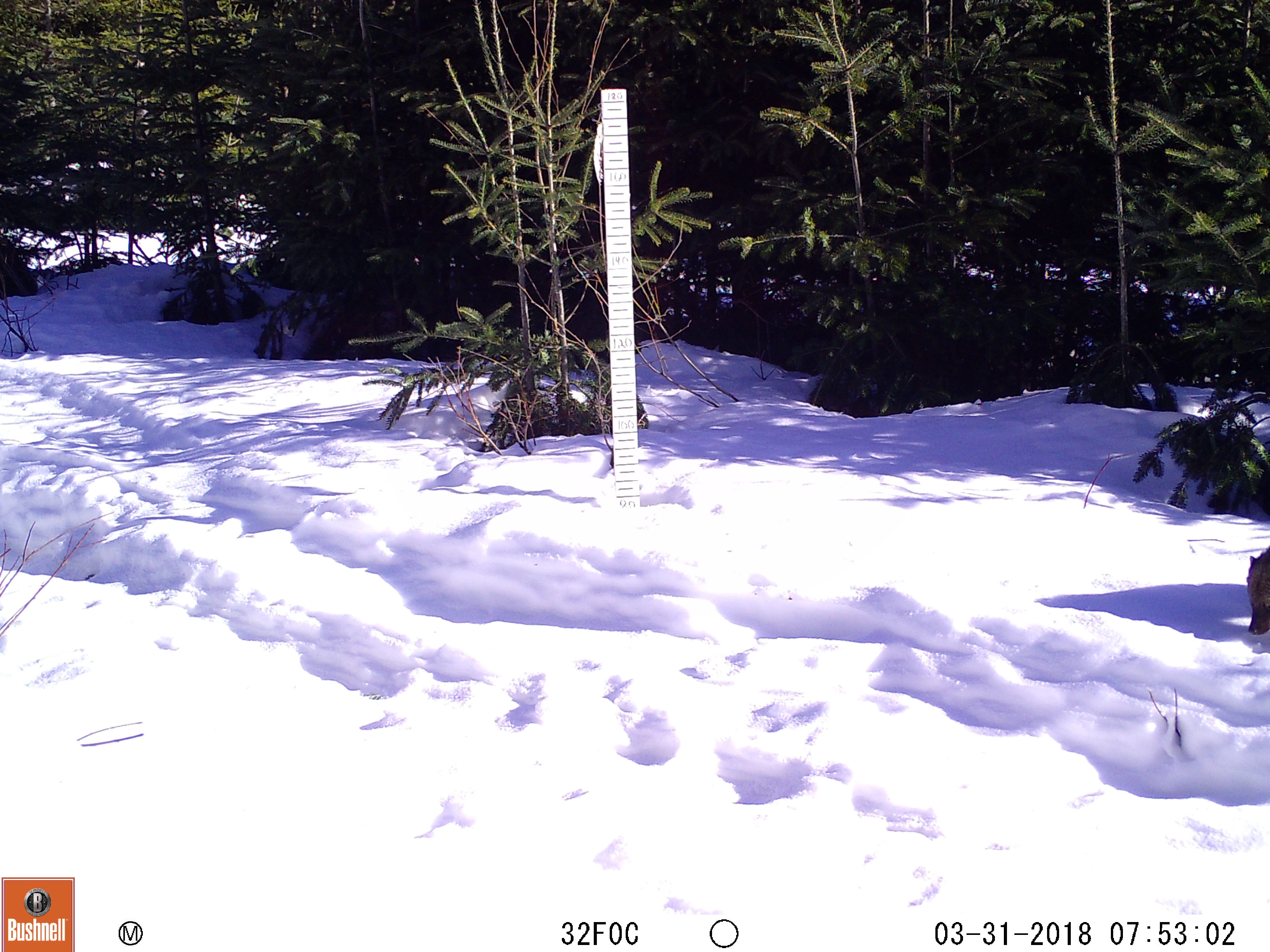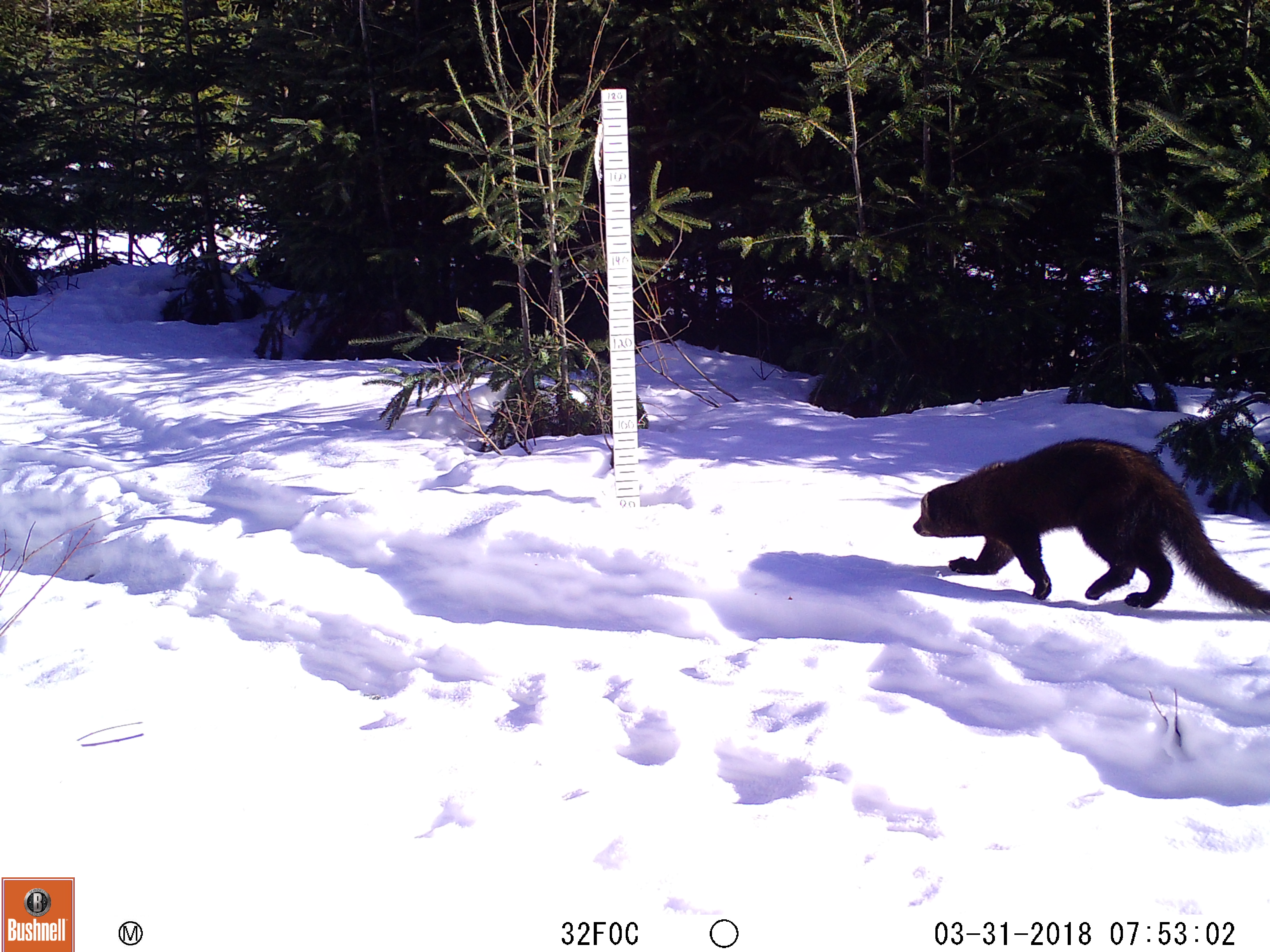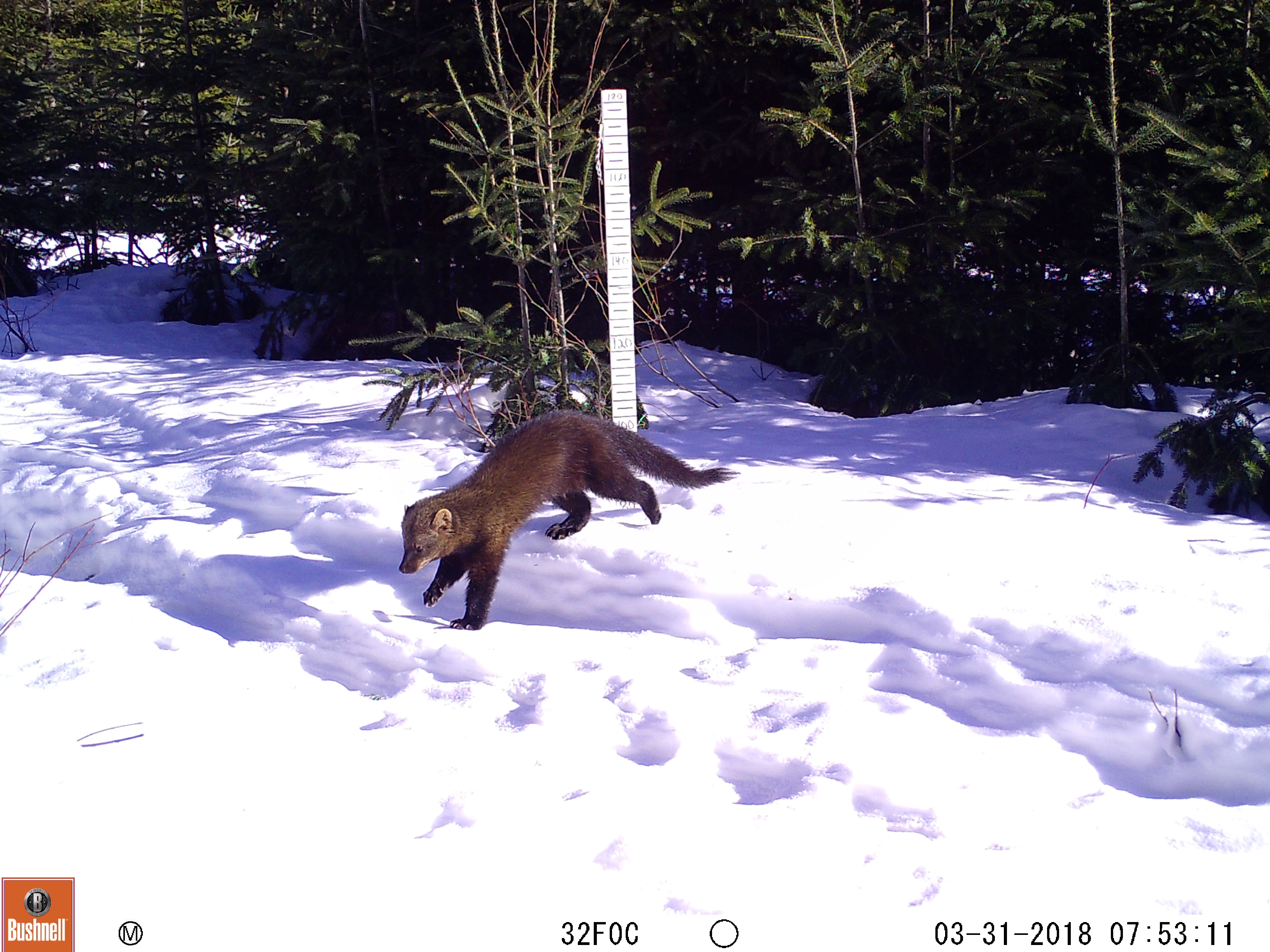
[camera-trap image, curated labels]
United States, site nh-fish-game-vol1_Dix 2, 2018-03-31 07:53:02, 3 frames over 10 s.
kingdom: Animalia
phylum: Chordata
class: Mammalia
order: Carnivora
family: Mustelidae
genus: Pekania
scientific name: Pekania pennanti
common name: fisher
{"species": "fisher (Pekania pennanti)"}